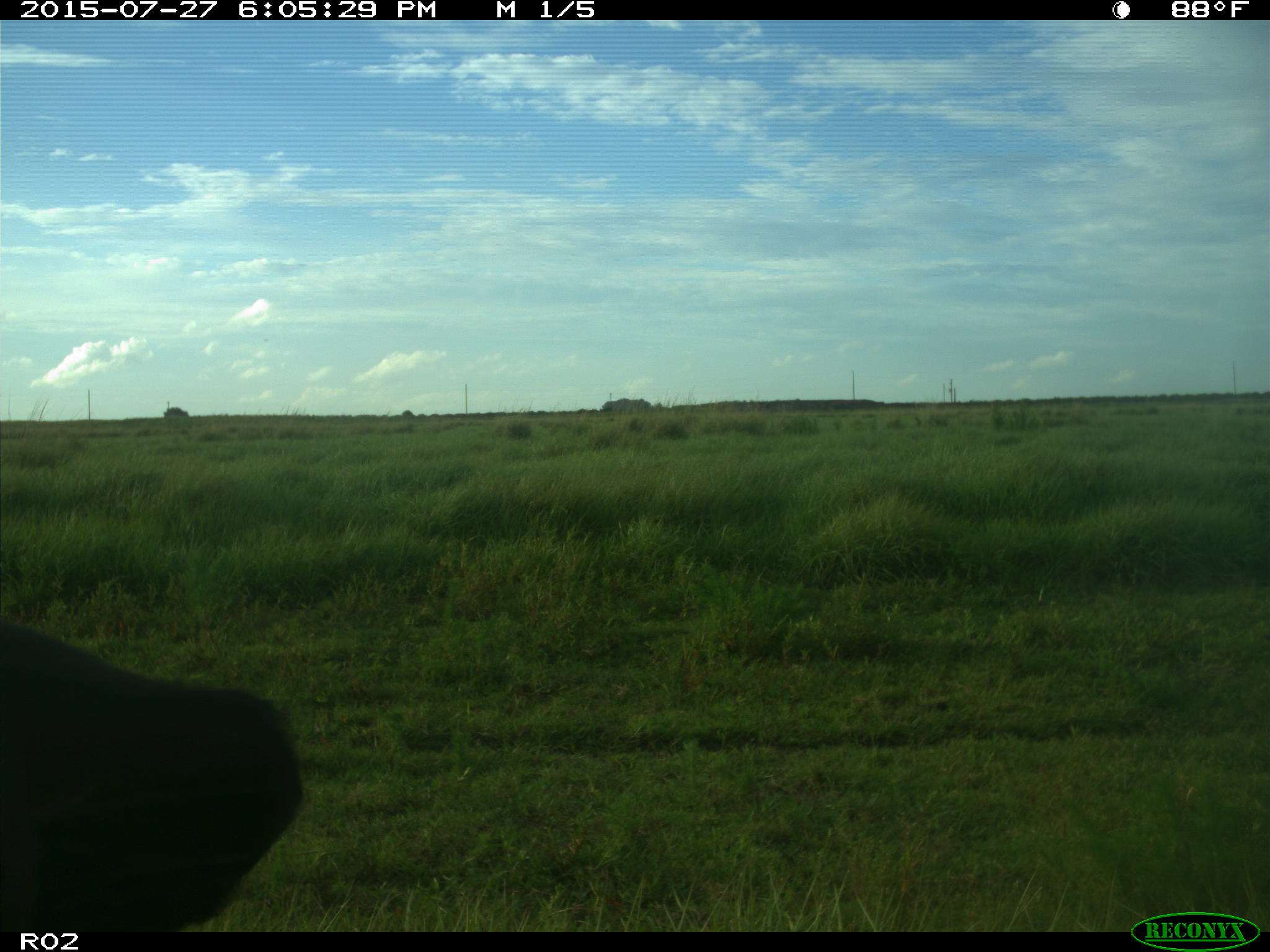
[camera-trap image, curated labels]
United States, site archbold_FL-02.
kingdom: Animalia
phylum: Chordata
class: Mammalia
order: Artiodactyla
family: Bovidae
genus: Bos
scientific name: Bos taurus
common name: domestic cow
Bos taurus (domestic cow).